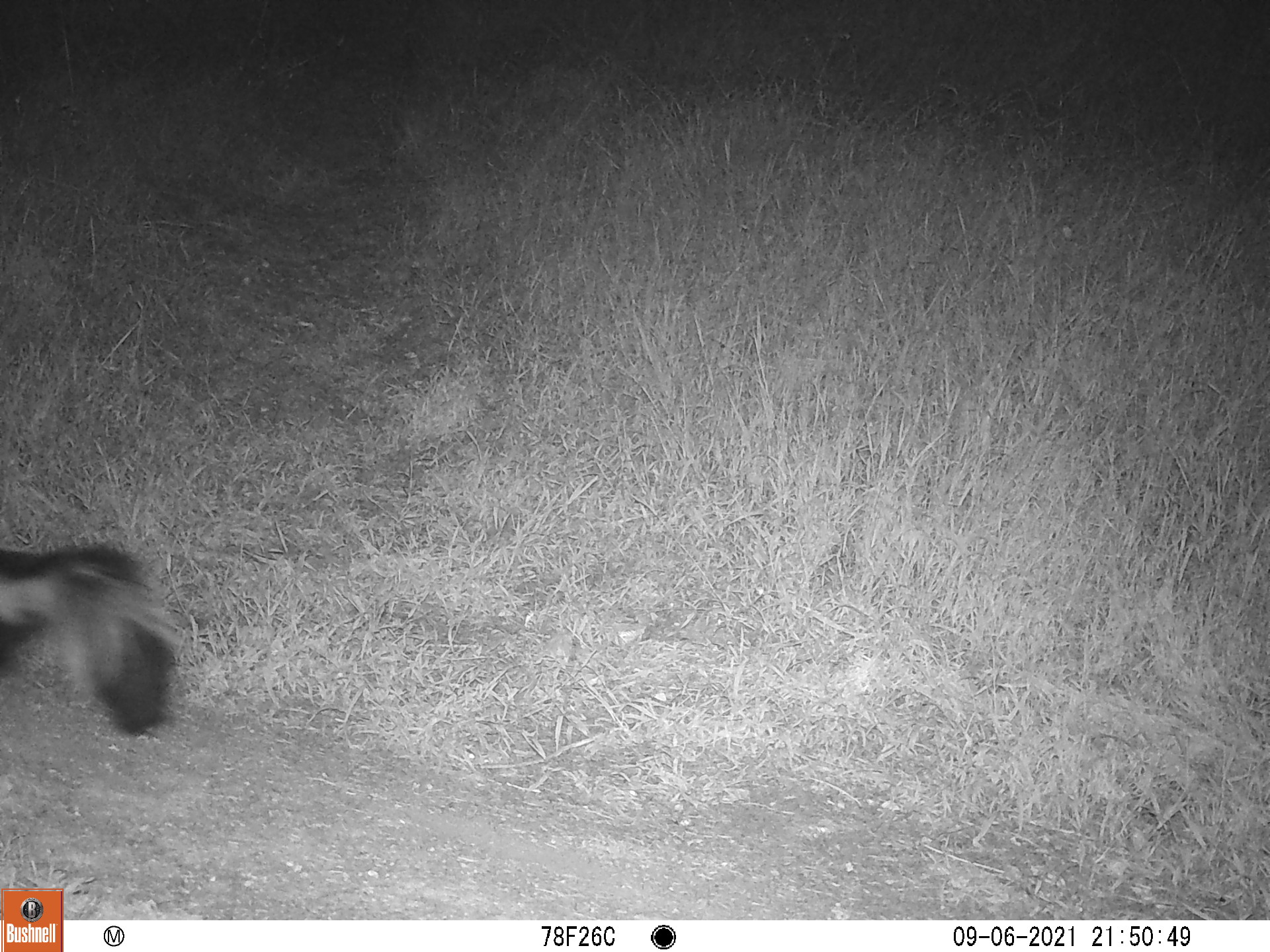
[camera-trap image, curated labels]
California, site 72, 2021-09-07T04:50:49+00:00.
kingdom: Animalia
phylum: Chordata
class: Mammalia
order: Carnivora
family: Mephitidae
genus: Mephitis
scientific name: Mephitis mephitis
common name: striped skunk